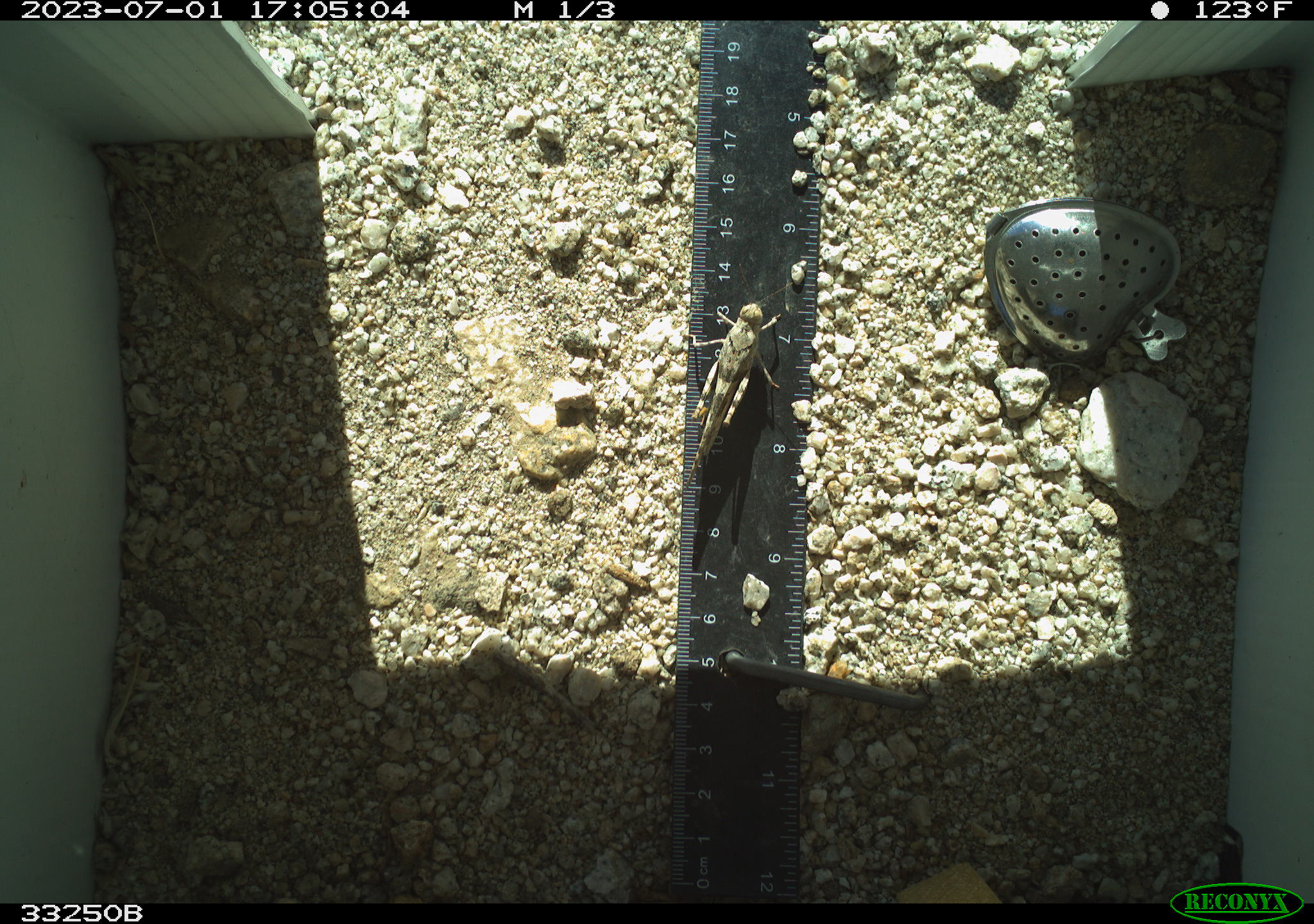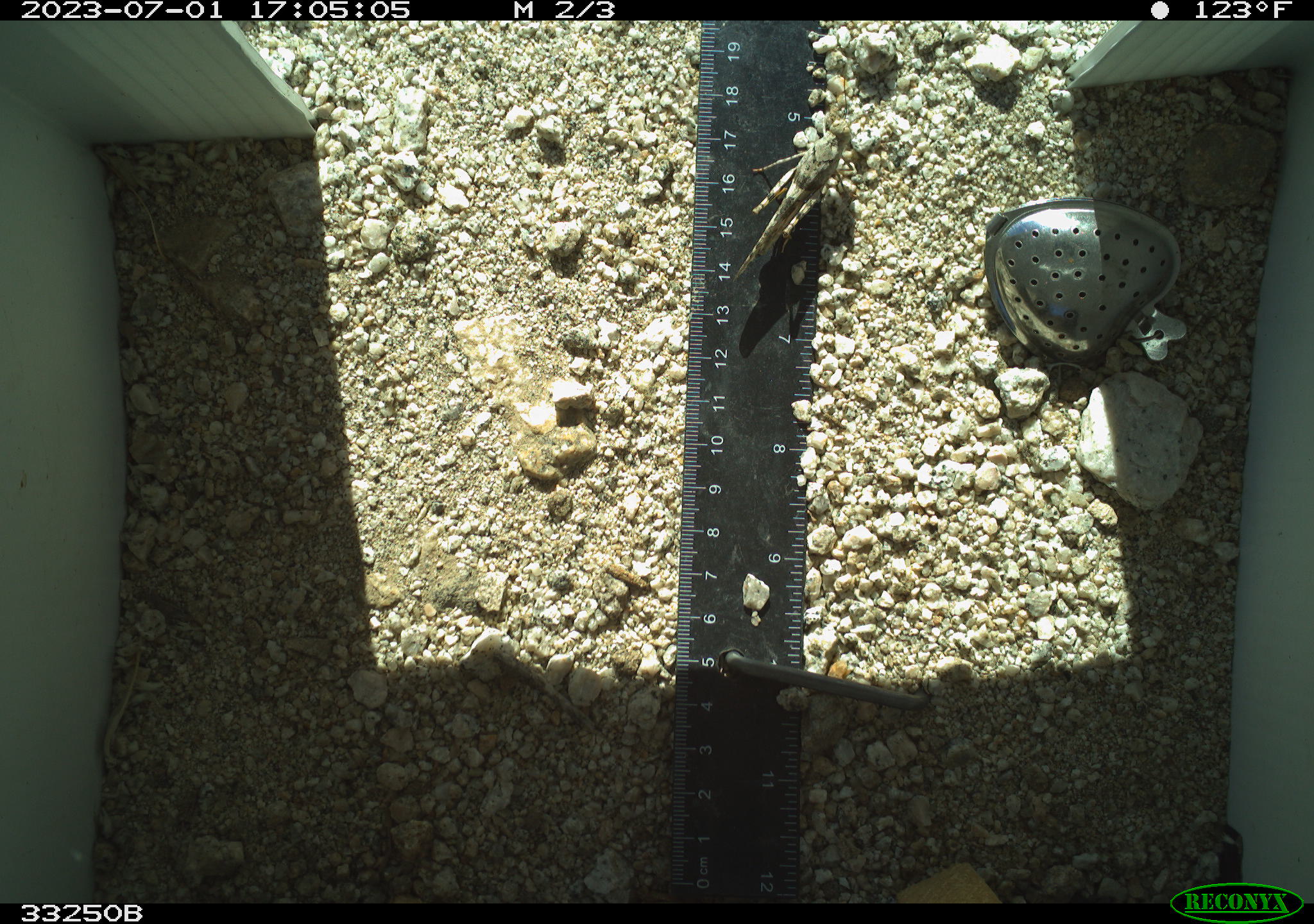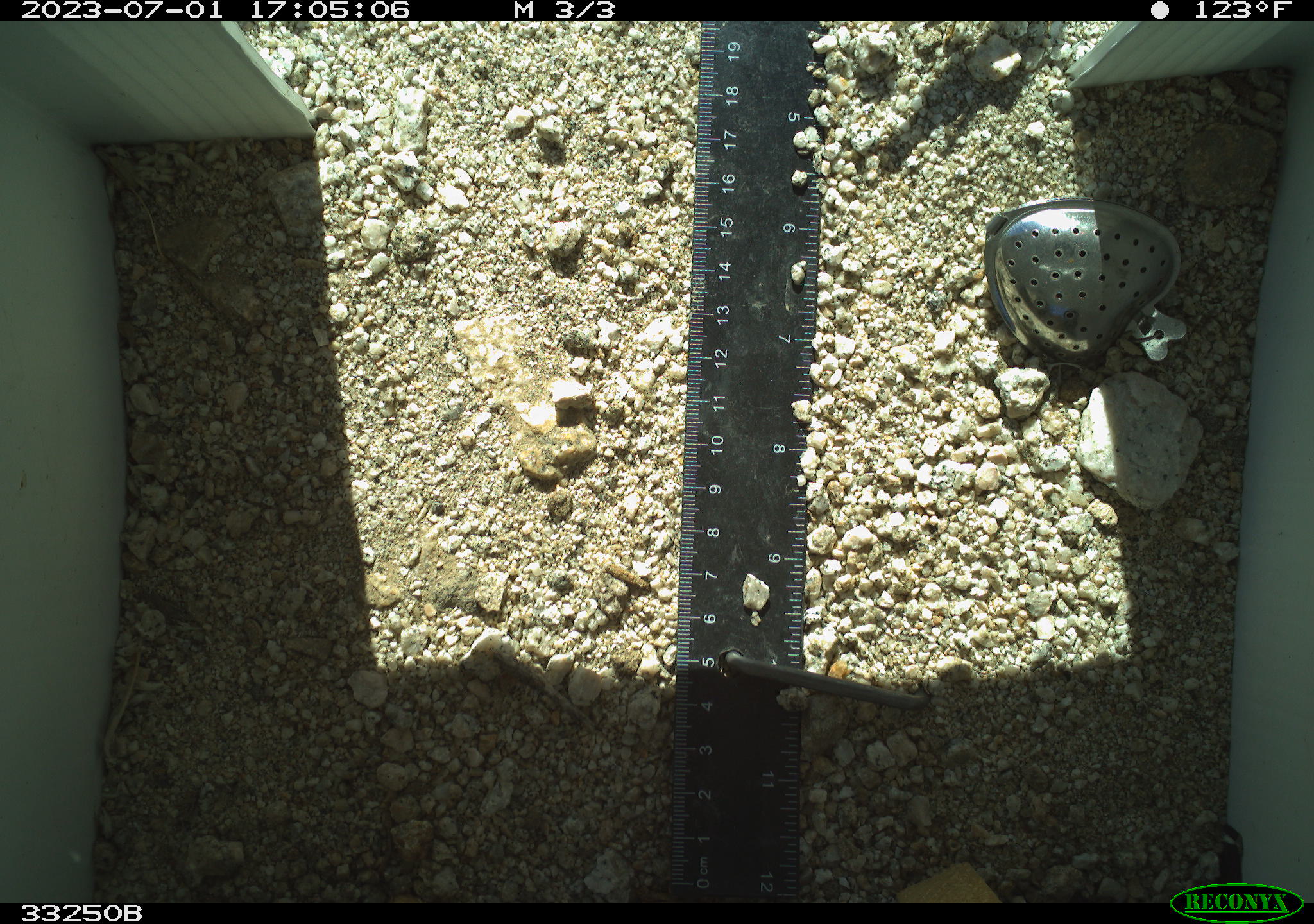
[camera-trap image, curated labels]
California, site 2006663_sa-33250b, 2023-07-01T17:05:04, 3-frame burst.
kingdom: Animalia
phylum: Arthropoda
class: Insecta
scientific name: Insecta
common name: insect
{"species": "insect (Insecta)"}